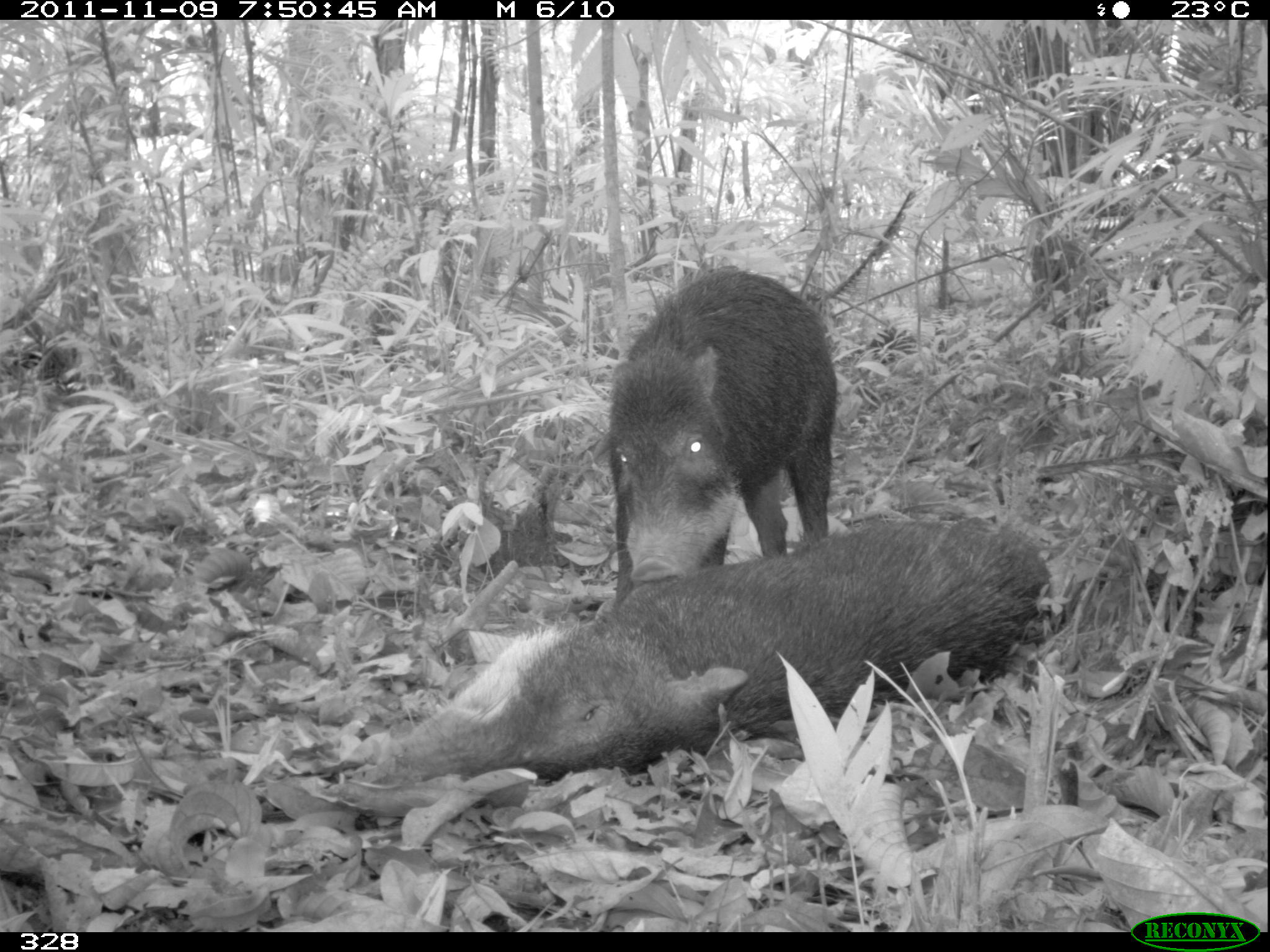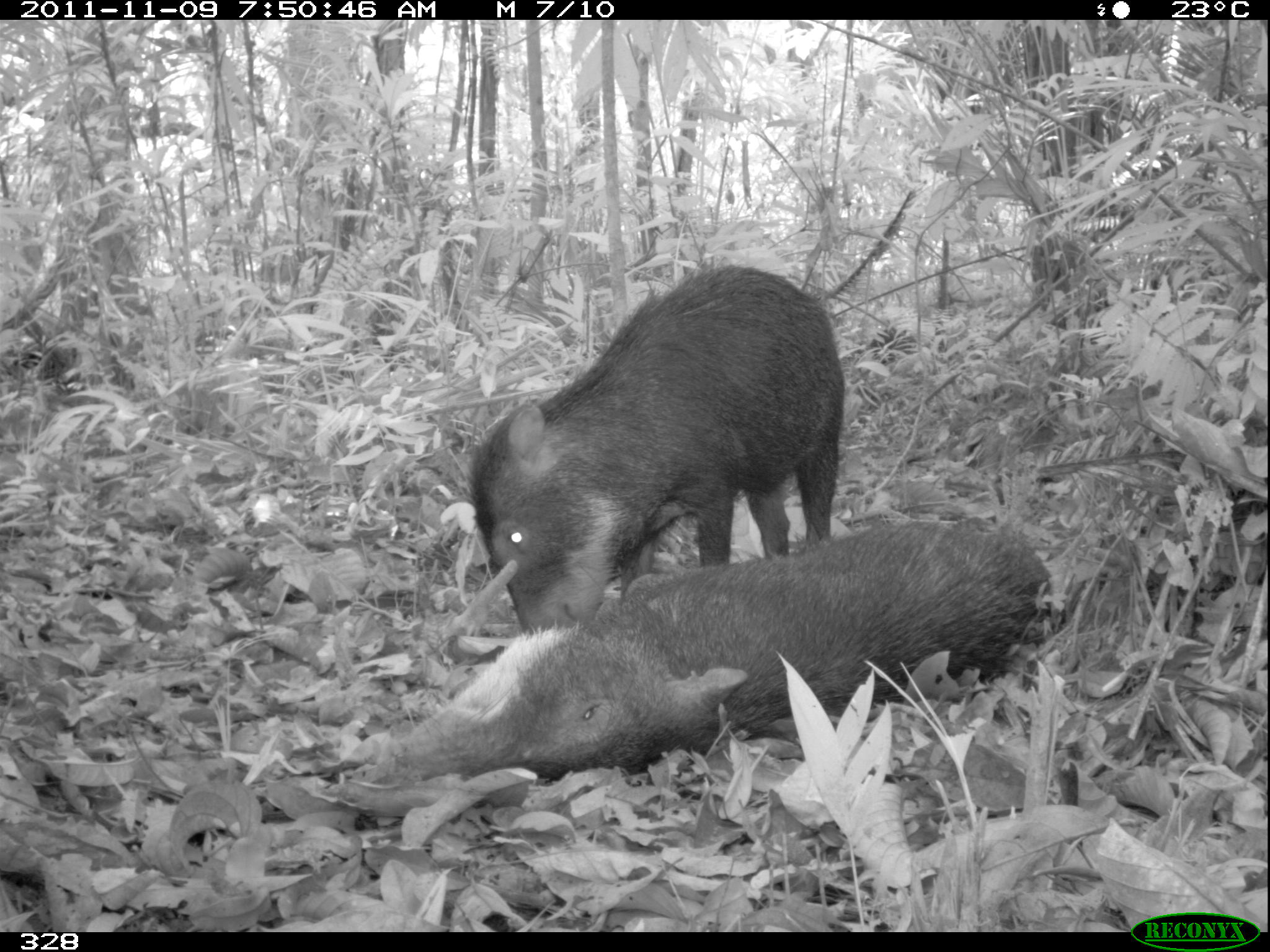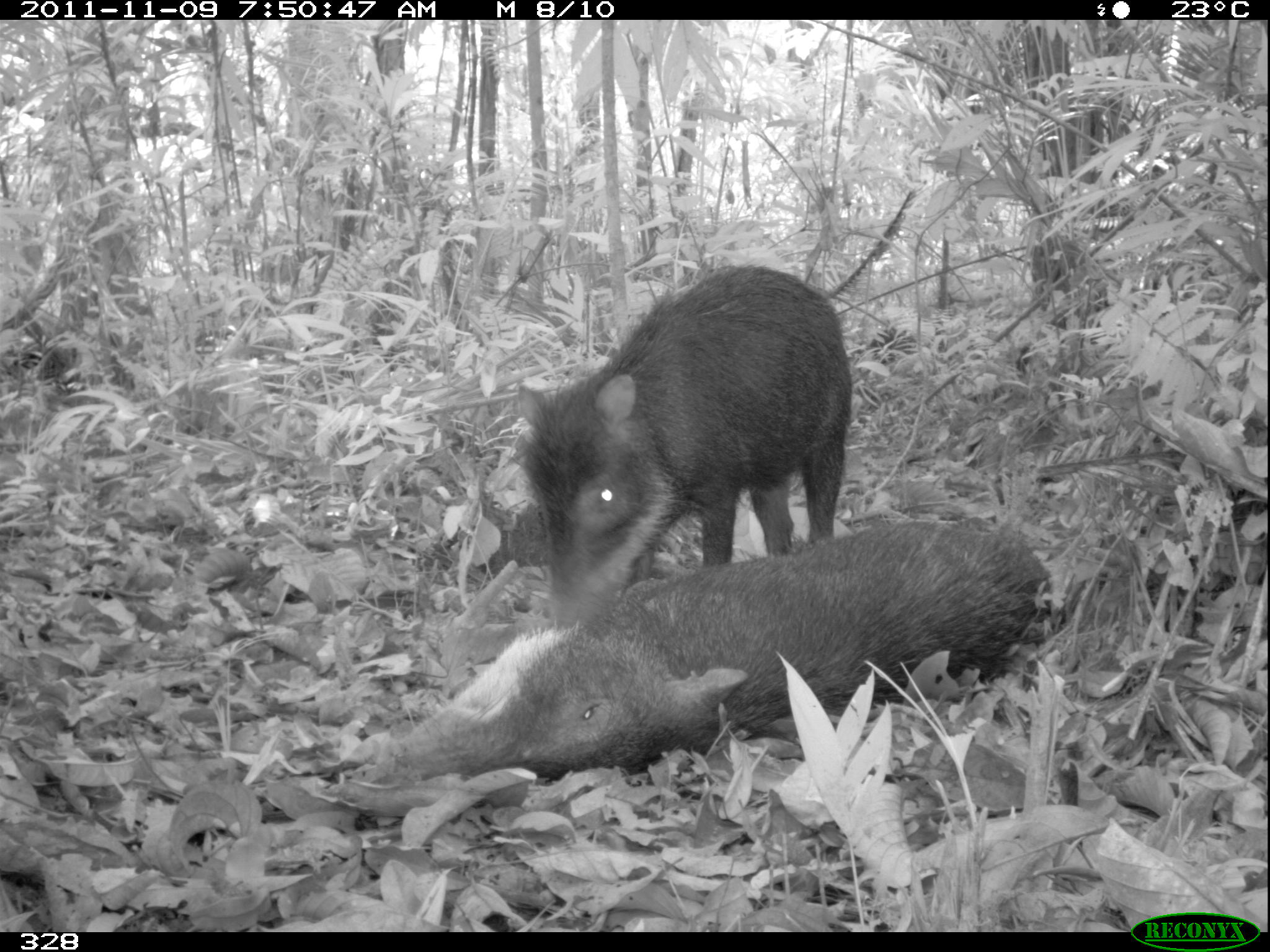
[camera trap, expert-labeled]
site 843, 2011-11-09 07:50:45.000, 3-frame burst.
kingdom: Animalia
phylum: Chordata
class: Mammalia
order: Artiodactyla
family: Tayassuidae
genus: Tayassu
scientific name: Tayassu pecari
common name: white-lipped peccary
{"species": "Tayassu pecari (white-lipped peccary)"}